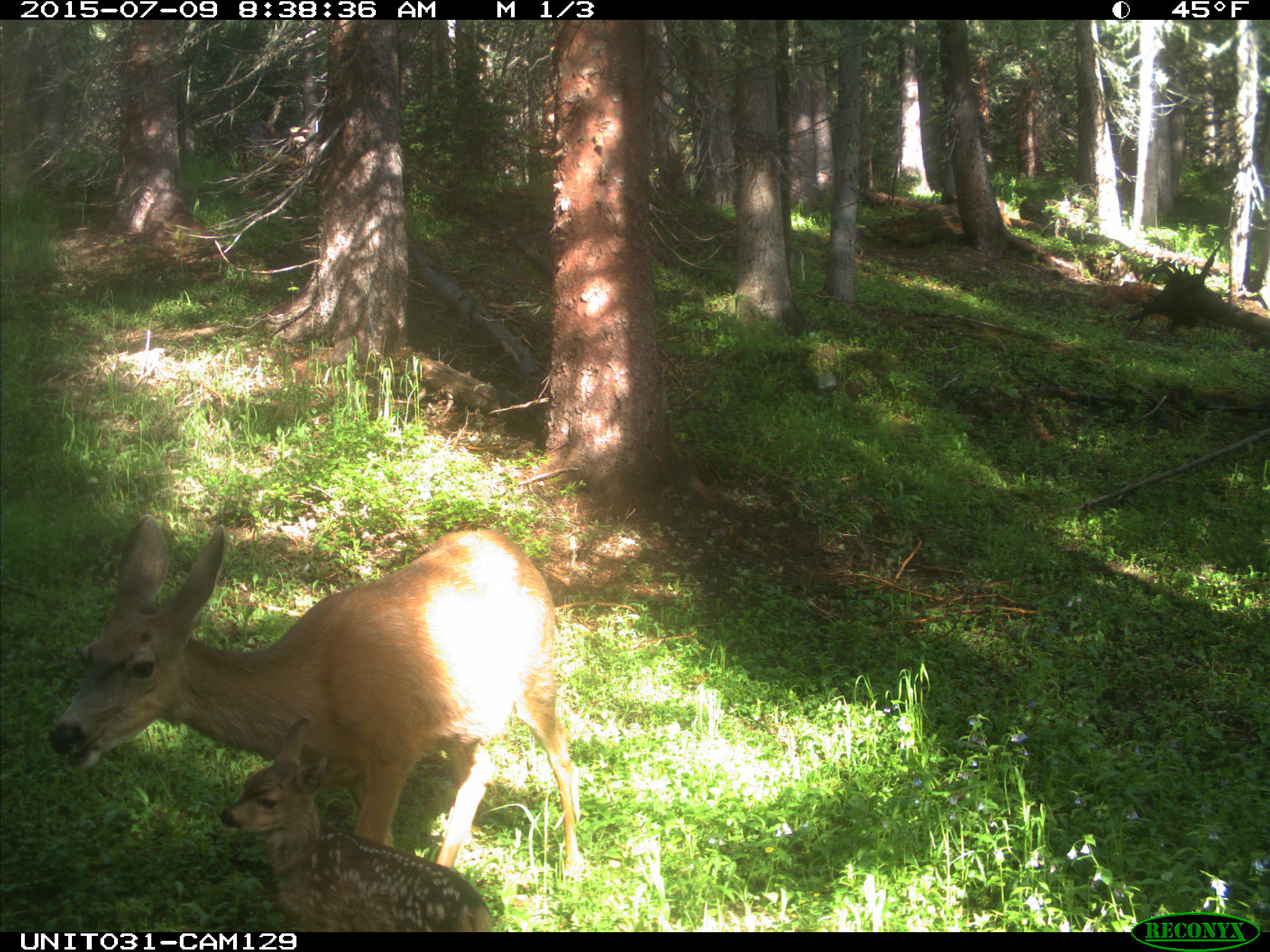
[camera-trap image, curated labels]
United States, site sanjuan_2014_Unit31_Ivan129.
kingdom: Animalia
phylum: Chordata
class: Mammalia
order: Artiodactyla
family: Cervidae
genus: Odocoileus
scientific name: Odocoileus hemionus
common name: mule deer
Odocoileus hemionus (mule deer).